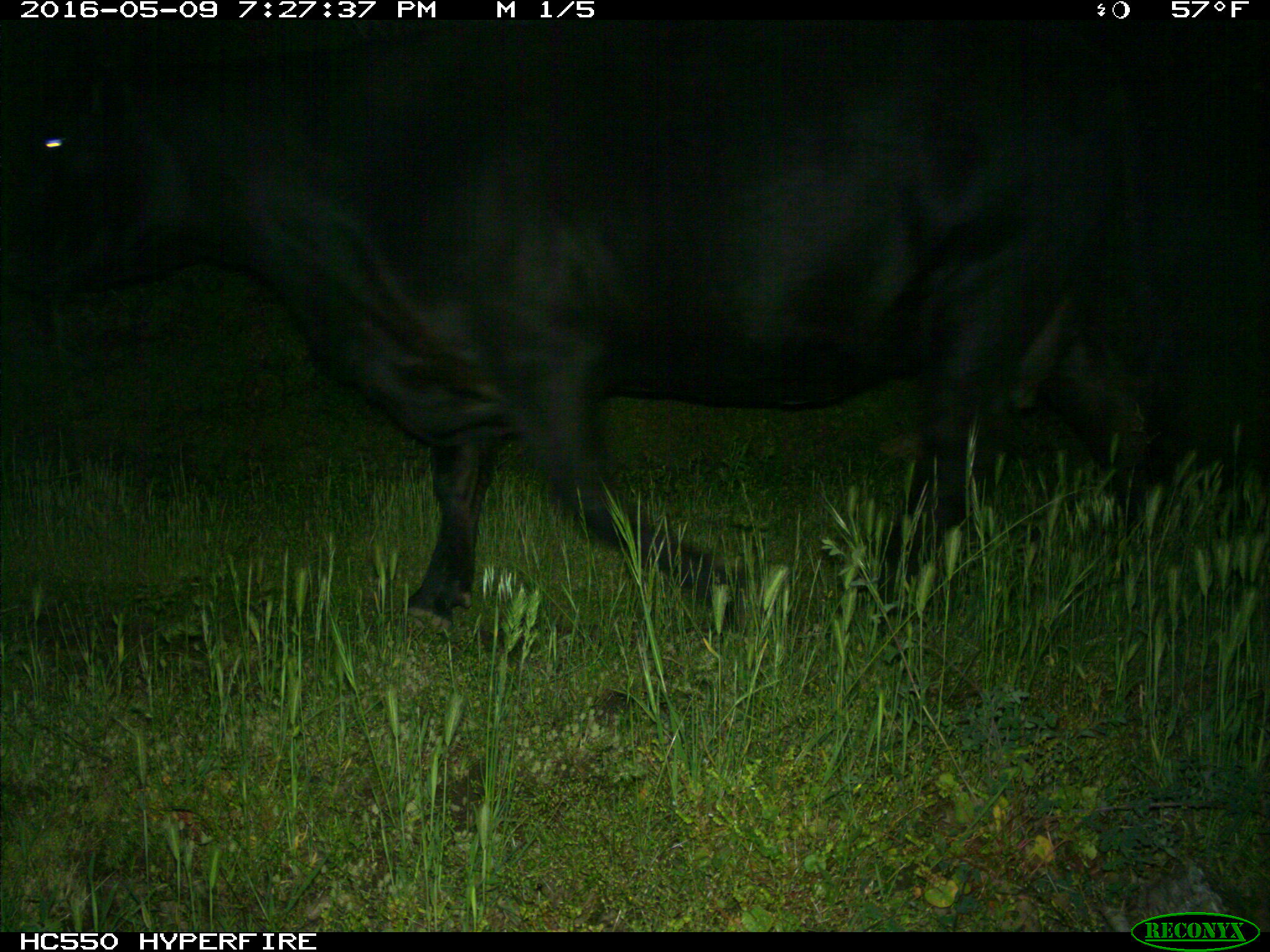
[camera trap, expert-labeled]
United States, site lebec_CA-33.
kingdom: Animalia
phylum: Chordata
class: Mammalia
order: Artiodactyla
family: Bovidae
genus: Bos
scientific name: Bos taurus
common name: domestic cow